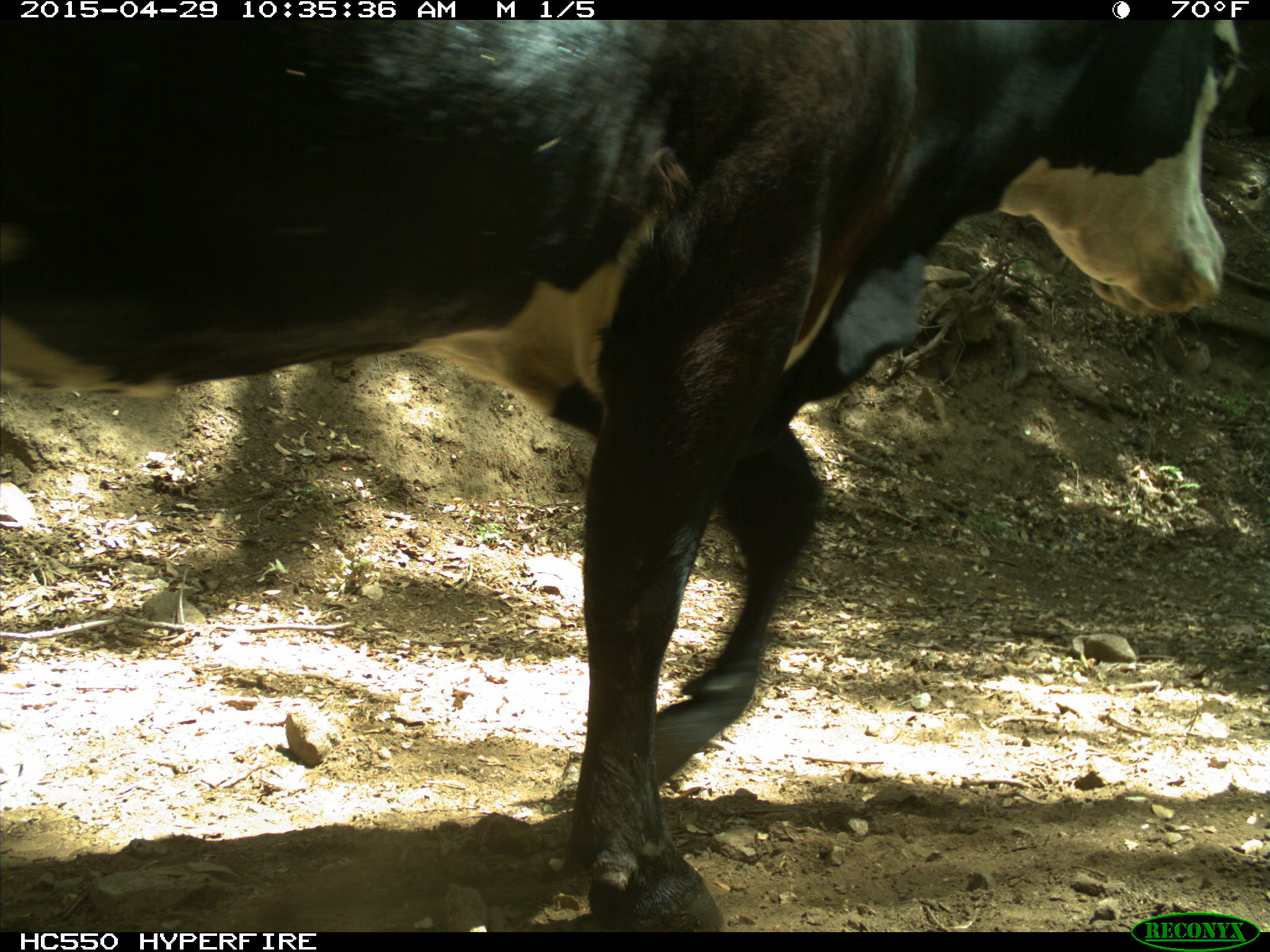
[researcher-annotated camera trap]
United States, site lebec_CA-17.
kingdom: Animalia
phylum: Chordata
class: Mammalia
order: Artiodactyla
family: Bovidae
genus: Bos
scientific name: Bos taurus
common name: domestic cow